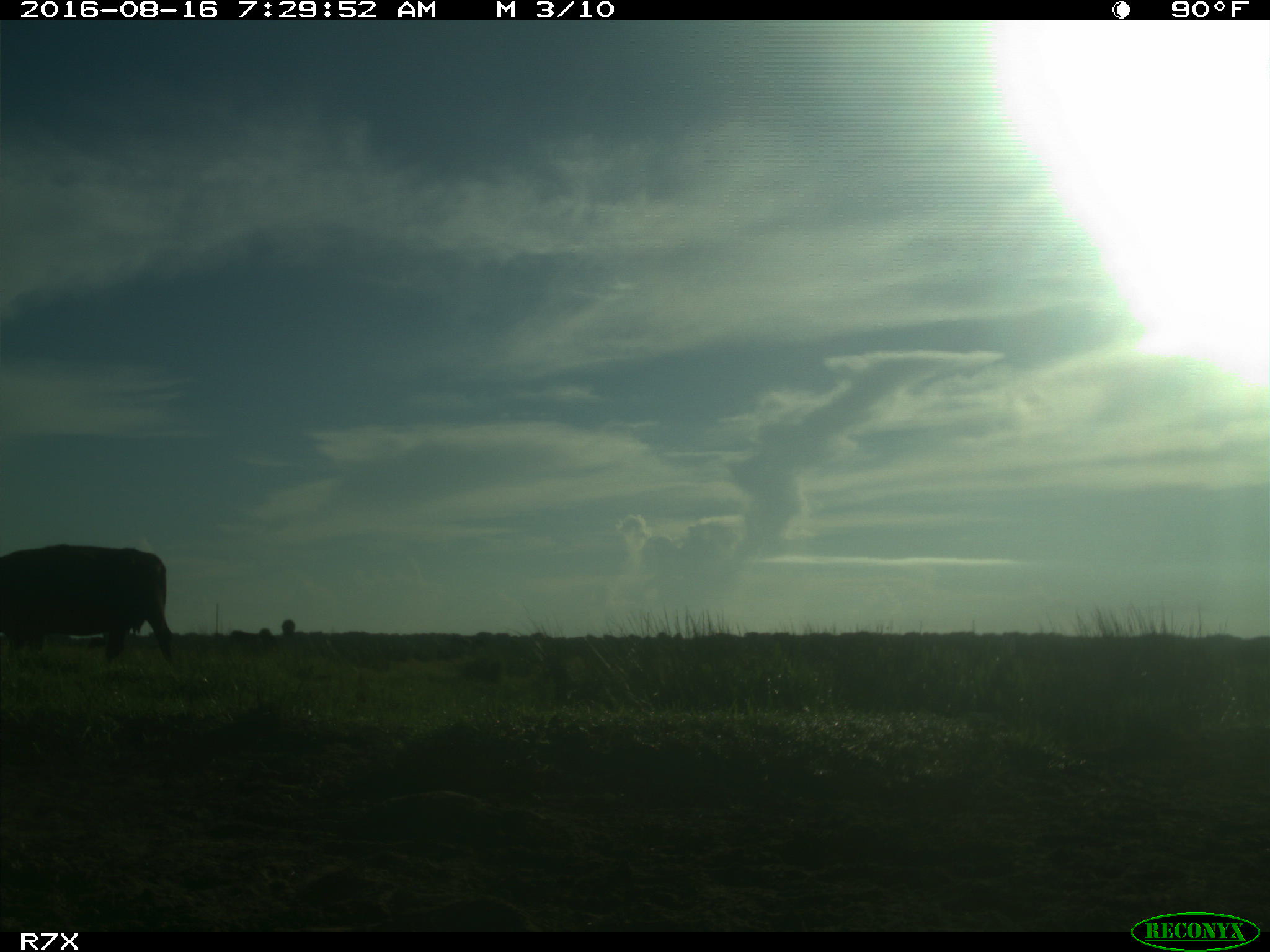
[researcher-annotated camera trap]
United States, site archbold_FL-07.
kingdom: Animalia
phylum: Chordata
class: Mammalia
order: Artiodactyla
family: Bovidae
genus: Bos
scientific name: Bos taurus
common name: domestic cow